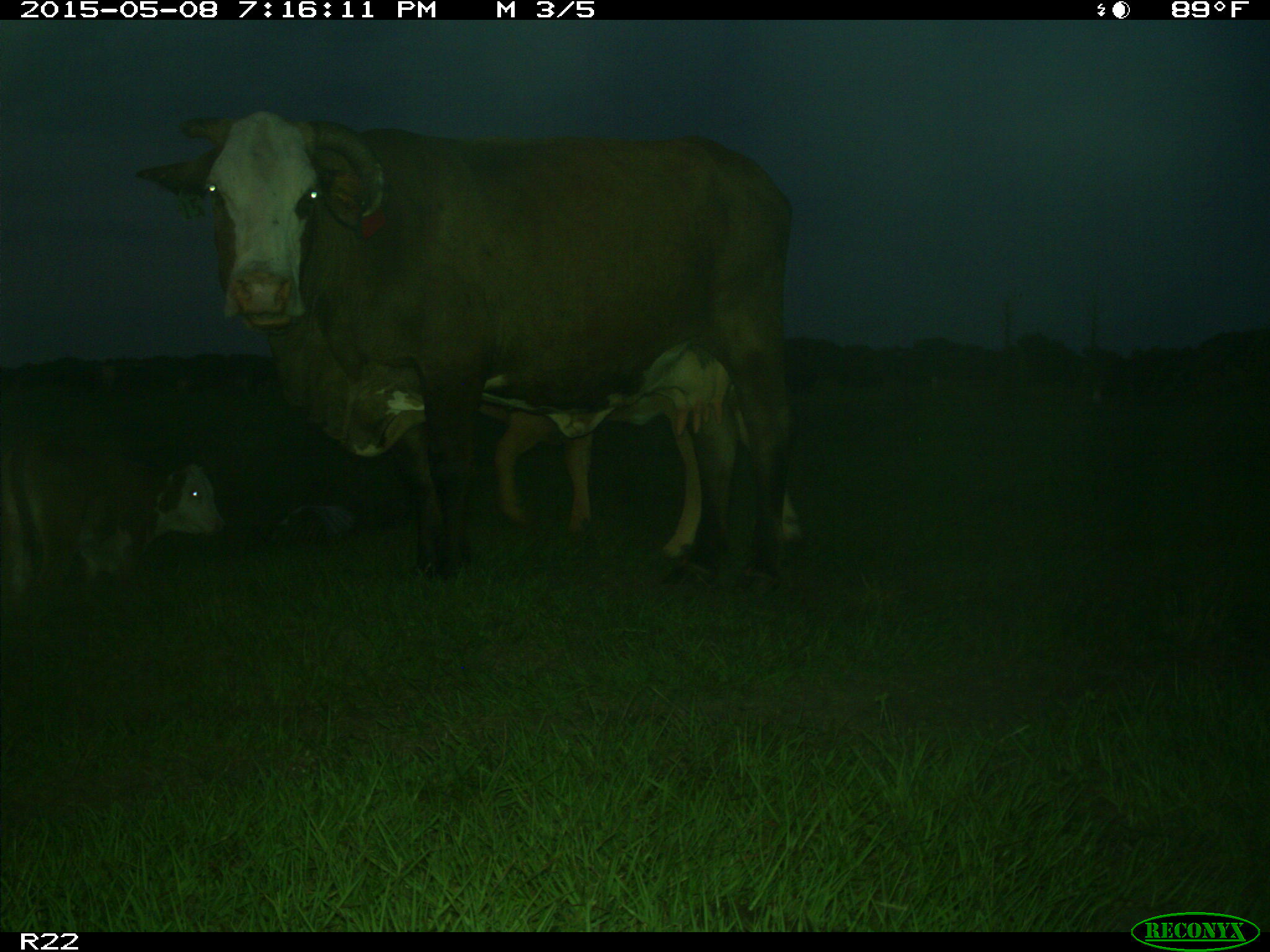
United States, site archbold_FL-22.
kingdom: Animalia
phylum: Chordata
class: Mammalia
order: Artiodactyla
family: Bovidae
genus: Bos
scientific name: Bos taurus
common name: domestic cow